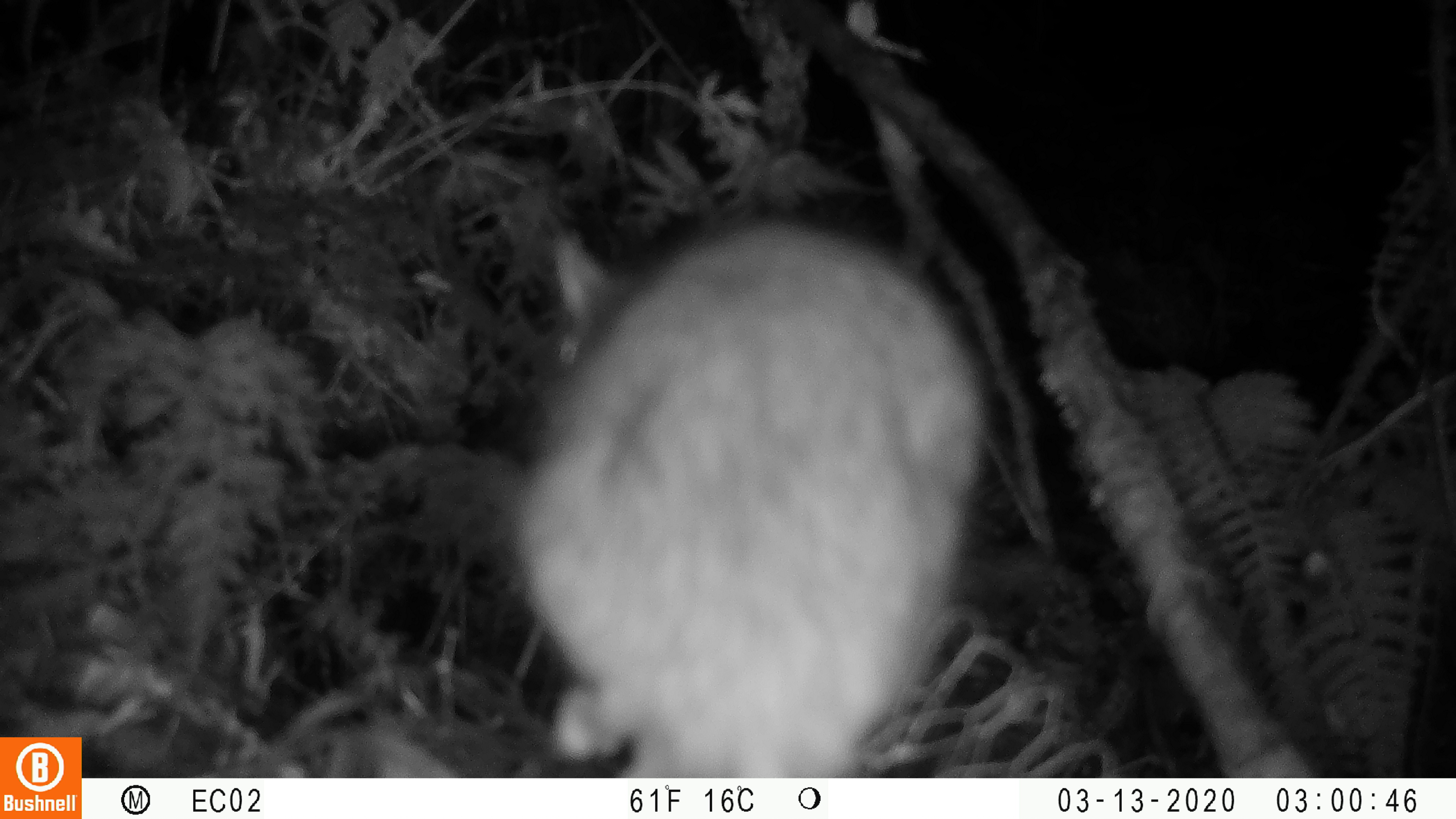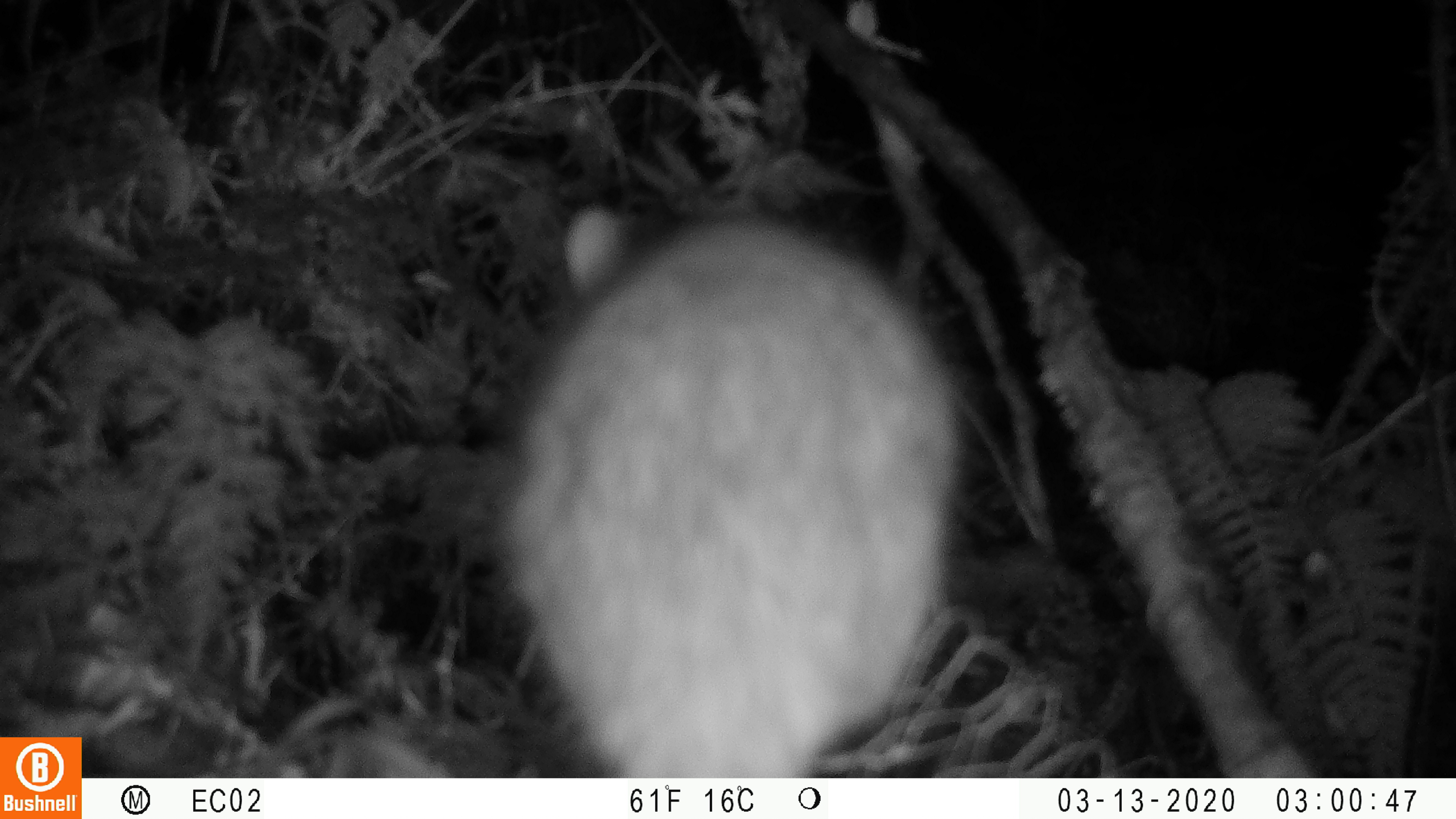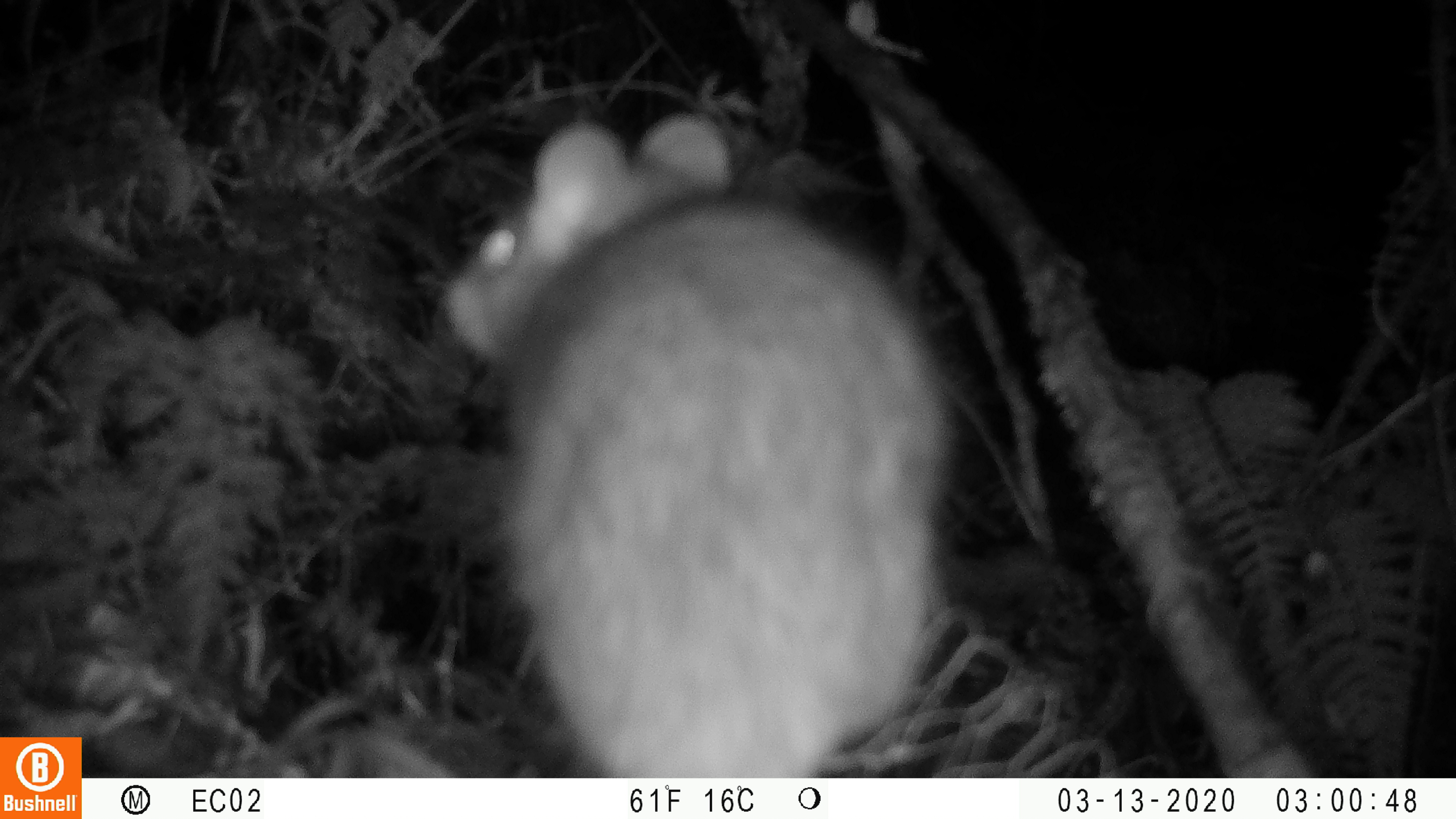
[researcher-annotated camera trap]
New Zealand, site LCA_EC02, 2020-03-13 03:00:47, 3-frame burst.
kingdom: Animalia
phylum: Chordata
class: Mammalia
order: Rodentia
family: Muridae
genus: Rattus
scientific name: Rattus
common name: rat